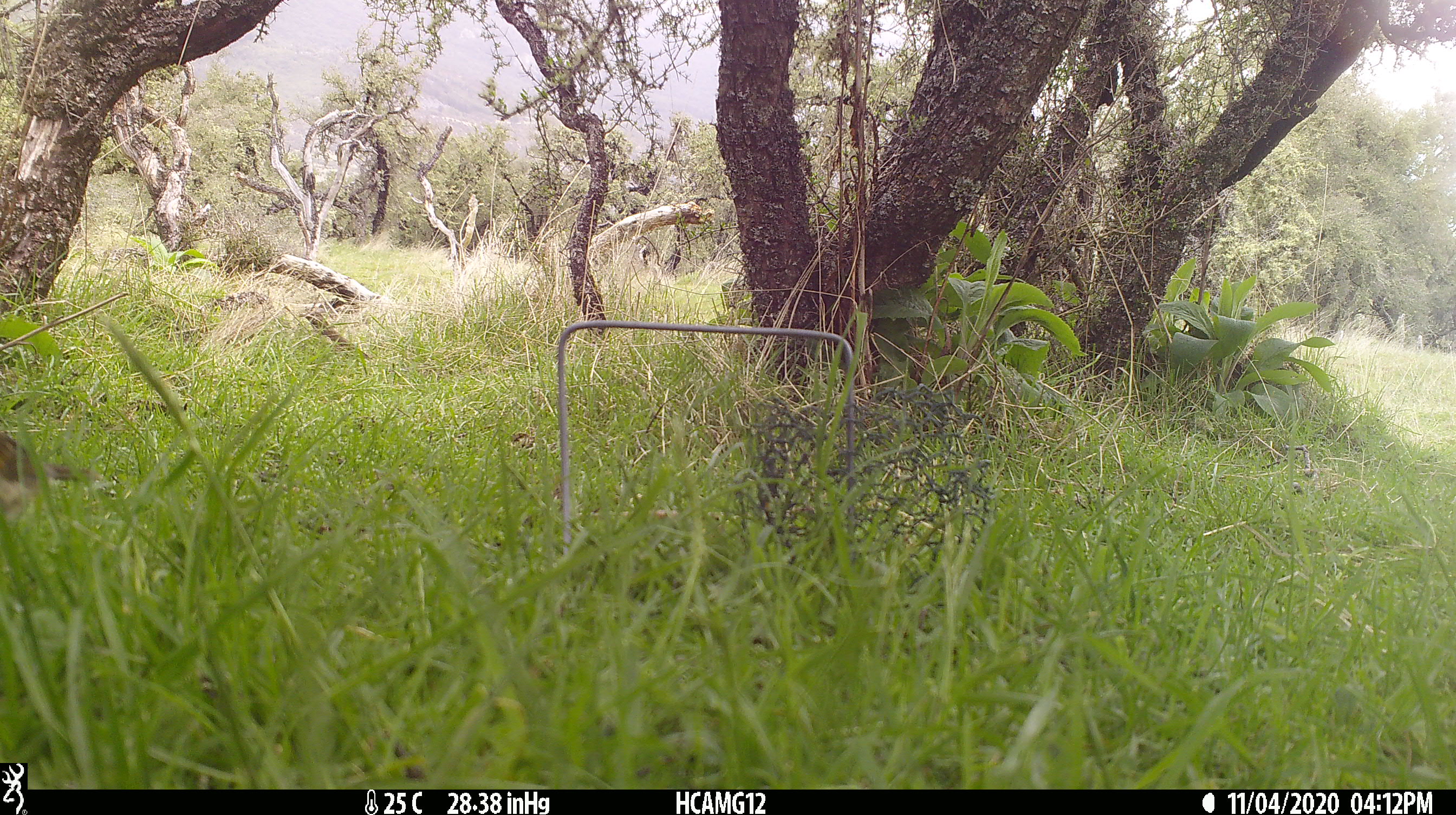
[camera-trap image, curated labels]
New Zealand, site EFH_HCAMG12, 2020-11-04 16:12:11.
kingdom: Animalia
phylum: Chordata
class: Aves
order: Passeriformes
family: Turdidae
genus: Turdus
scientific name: Turdus philomelos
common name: song thrush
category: thrush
Thrush (song thrush) (Turdus philomelos).